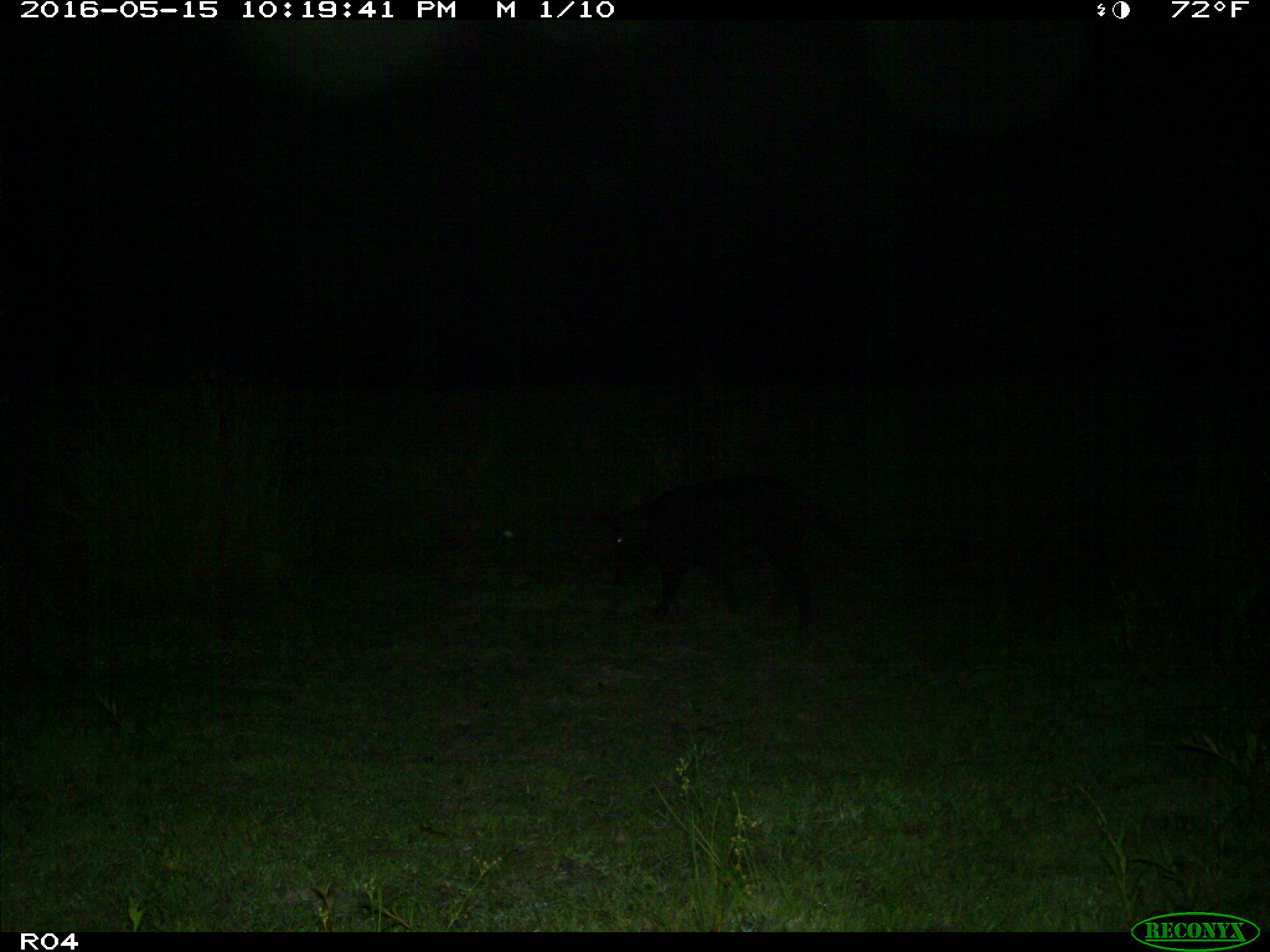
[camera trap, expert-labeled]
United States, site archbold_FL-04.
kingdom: Animalia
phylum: Chordata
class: Mammalia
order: Artiodactyla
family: Suidae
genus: Sus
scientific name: Sus scrofa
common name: wild boar